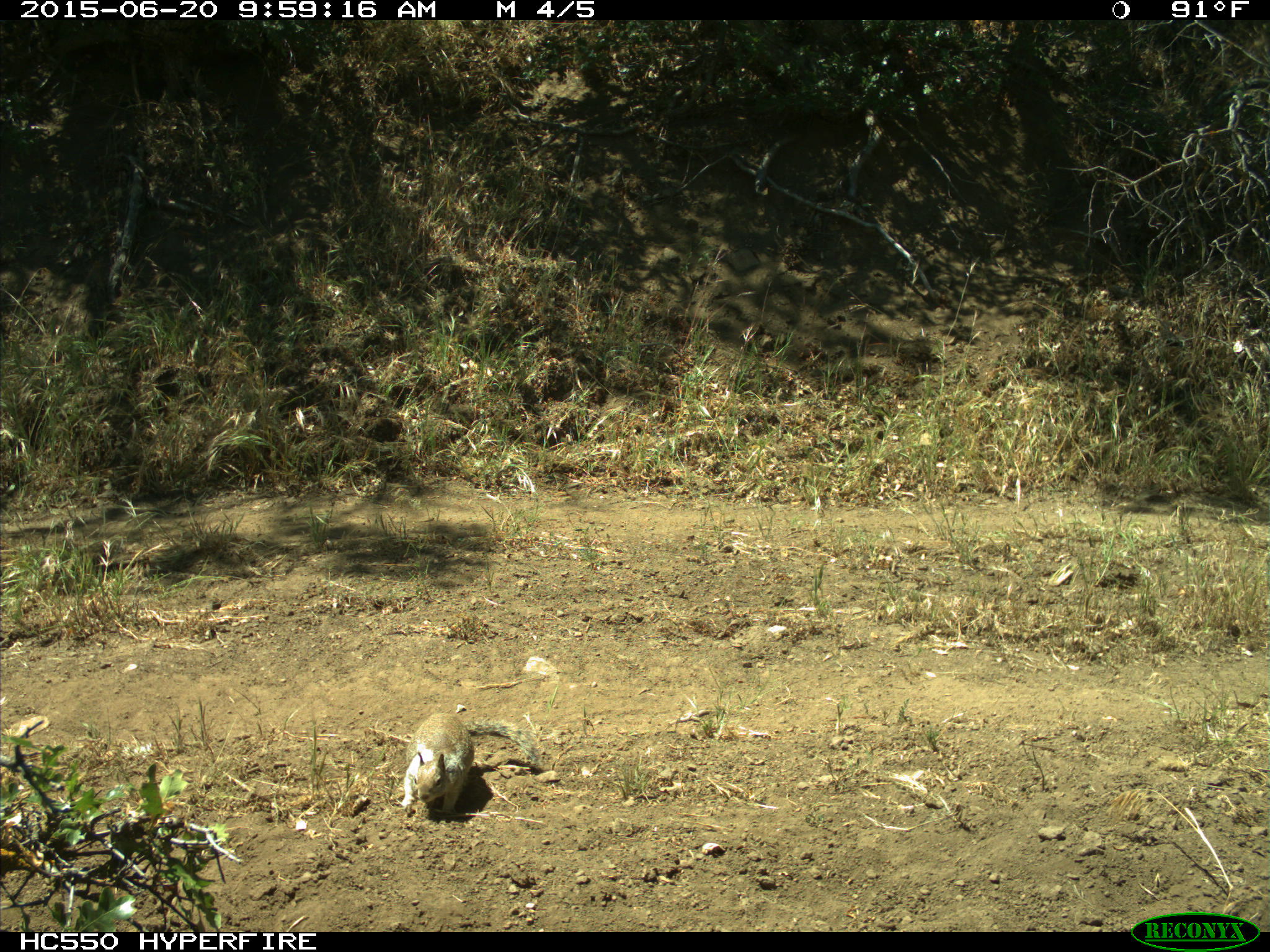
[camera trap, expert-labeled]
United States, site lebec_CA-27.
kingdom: Animalia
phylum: Chordata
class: Mammalia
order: Rodentia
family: Sciuridae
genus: Otospermophilus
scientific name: Otospermophilus beecheyi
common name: california ground squirrel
Otospermophilus beecheyi (california ground squirrel).